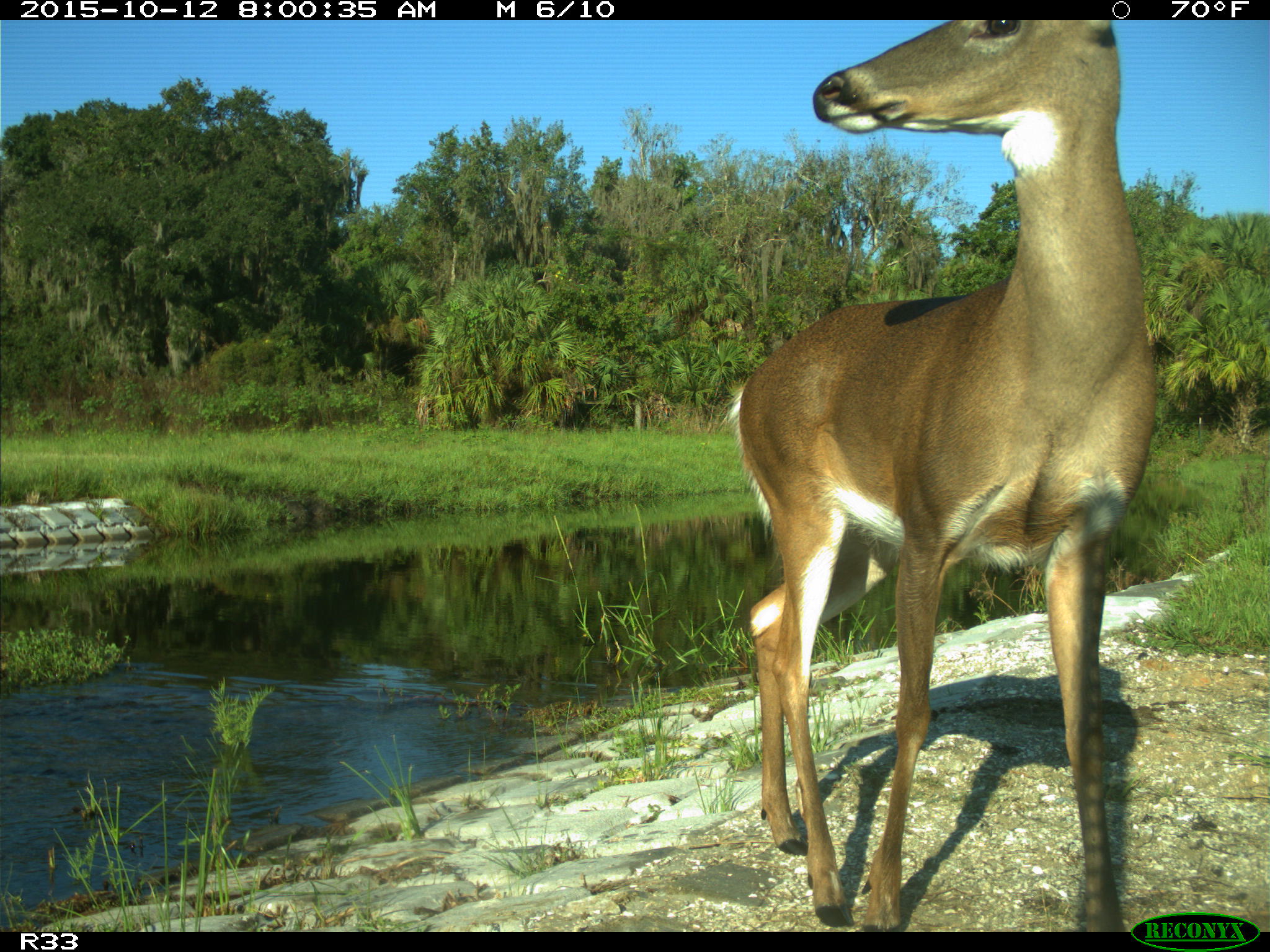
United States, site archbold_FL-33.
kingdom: Animalia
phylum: Chordata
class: Mammalia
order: Artiodactyla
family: Cervidae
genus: Odocoileus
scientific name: Odocoileus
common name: deer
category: unidentified deer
Unidentified deer (deer) (Odocoileus).